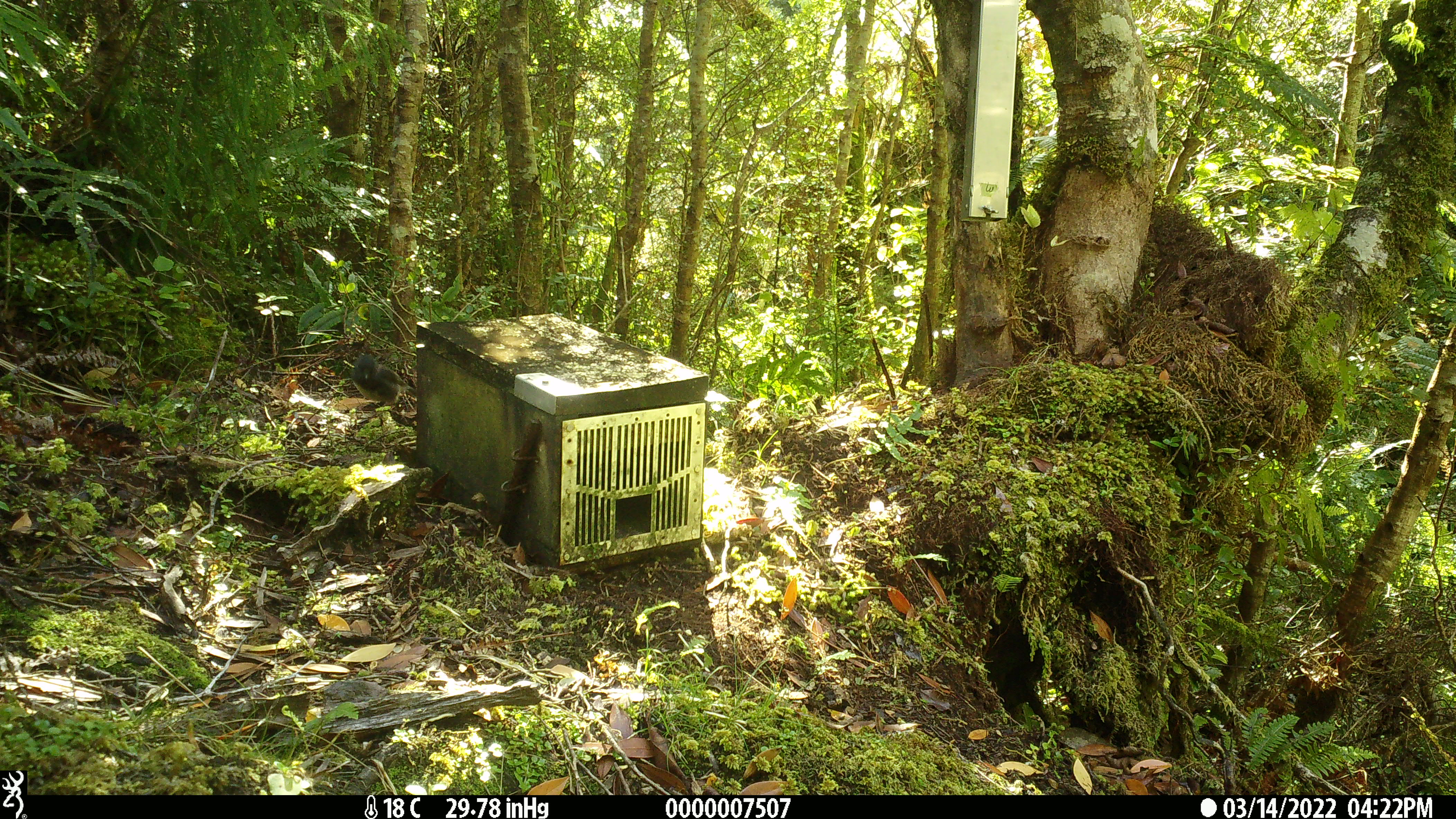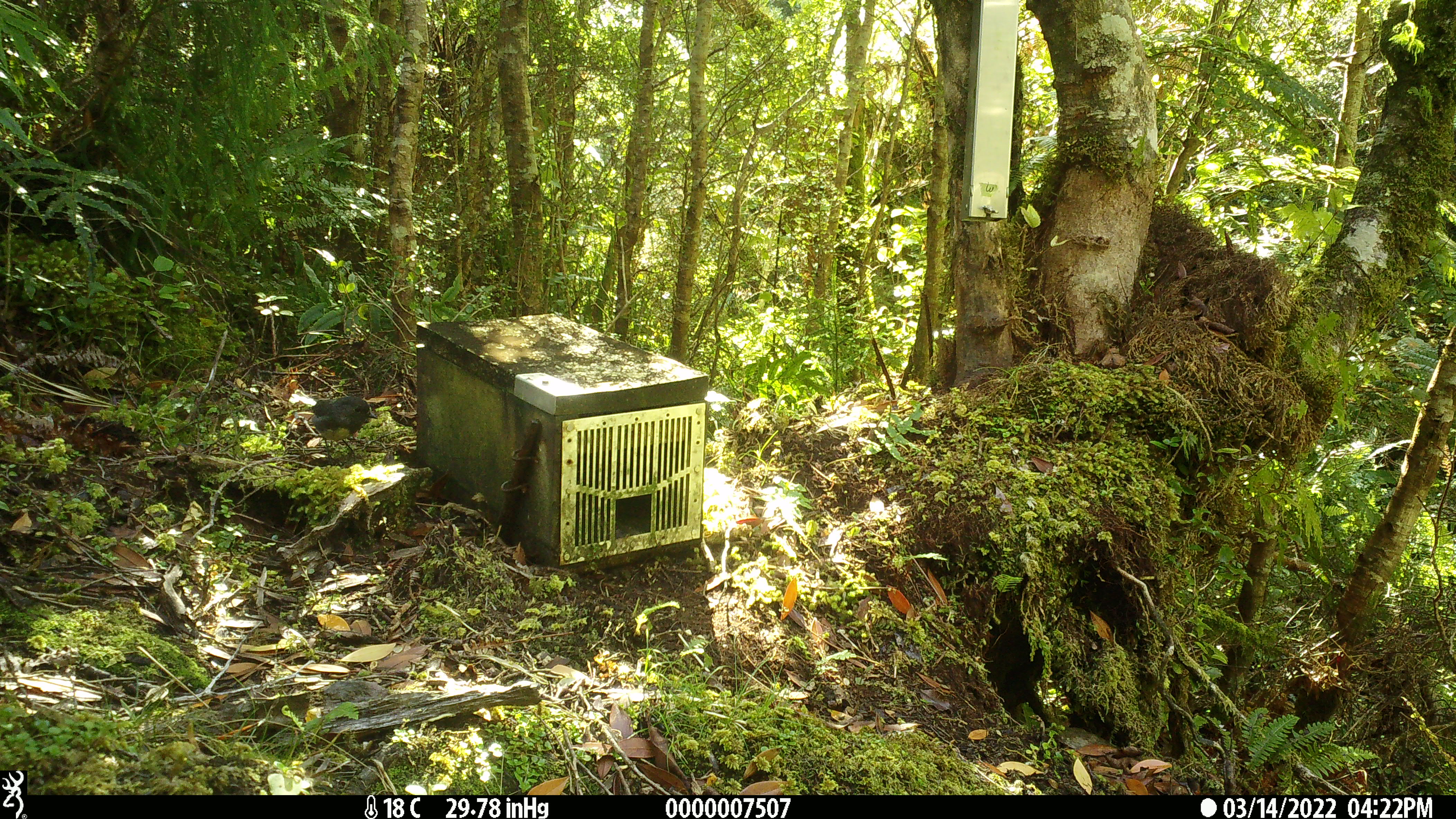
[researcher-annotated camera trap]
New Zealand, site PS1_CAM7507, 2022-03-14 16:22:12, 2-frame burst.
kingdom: Animalia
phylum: Chordata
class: Aves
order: Passeriformes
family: Petroicidae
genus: Petroica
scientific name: Petroica australis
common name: new zealand robin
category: robin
Robin (new zealand robin) (Petroica australis).